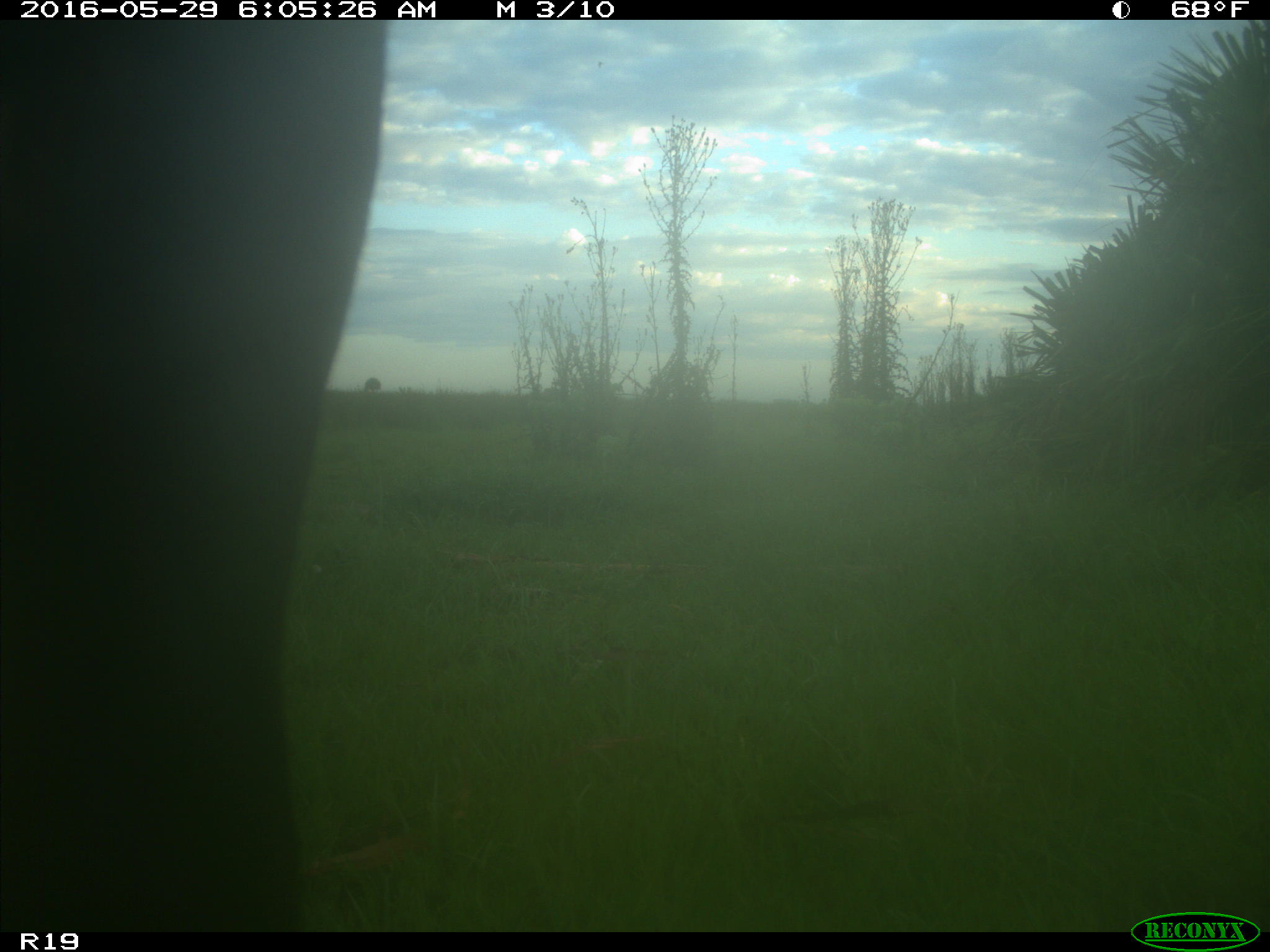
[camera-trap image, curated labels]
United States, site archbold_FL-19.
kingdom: Animalia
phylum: Chordata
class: Mammalia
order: Artiodactyla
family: Bovidae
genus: Bos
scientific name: Bos taurus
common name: domestic cow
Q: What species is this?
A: Bos taurus (domestic cow).